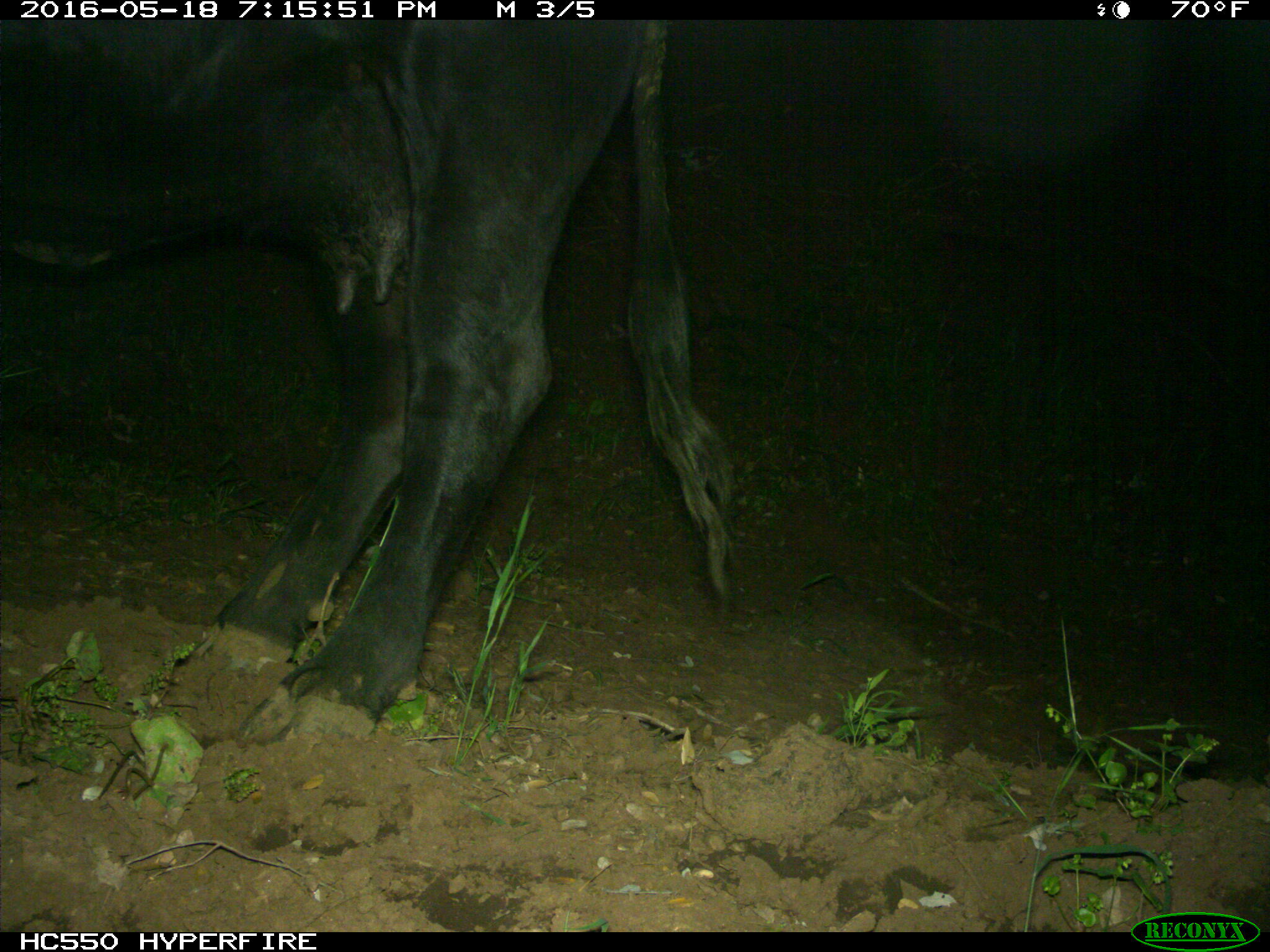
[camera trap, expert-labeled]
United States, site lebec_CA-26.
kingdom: Animalia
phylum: Chordata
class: Mammalia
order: Artiodactyla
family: Bovidae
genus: Bos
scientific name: Bos taurus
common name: domestic cow